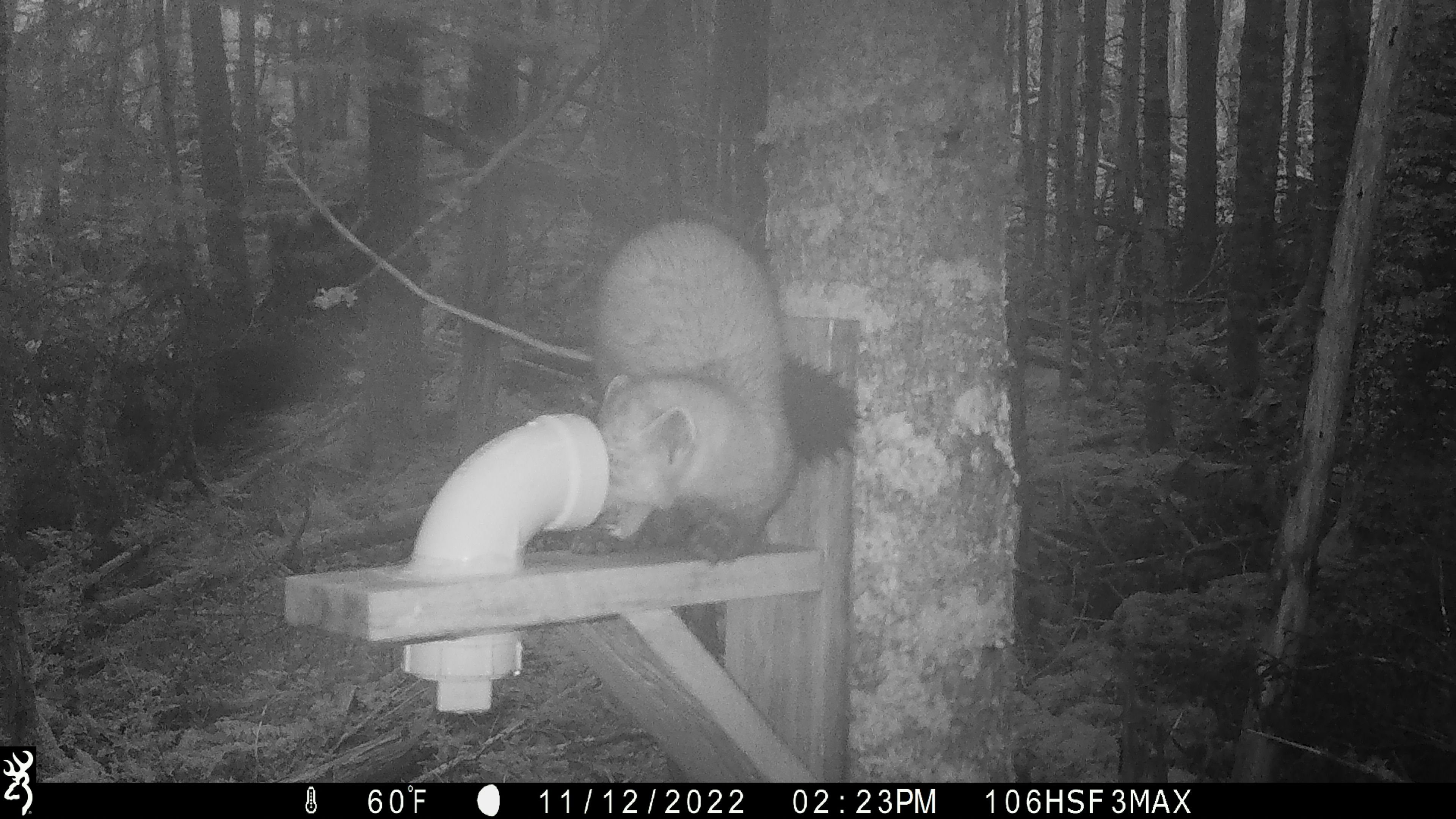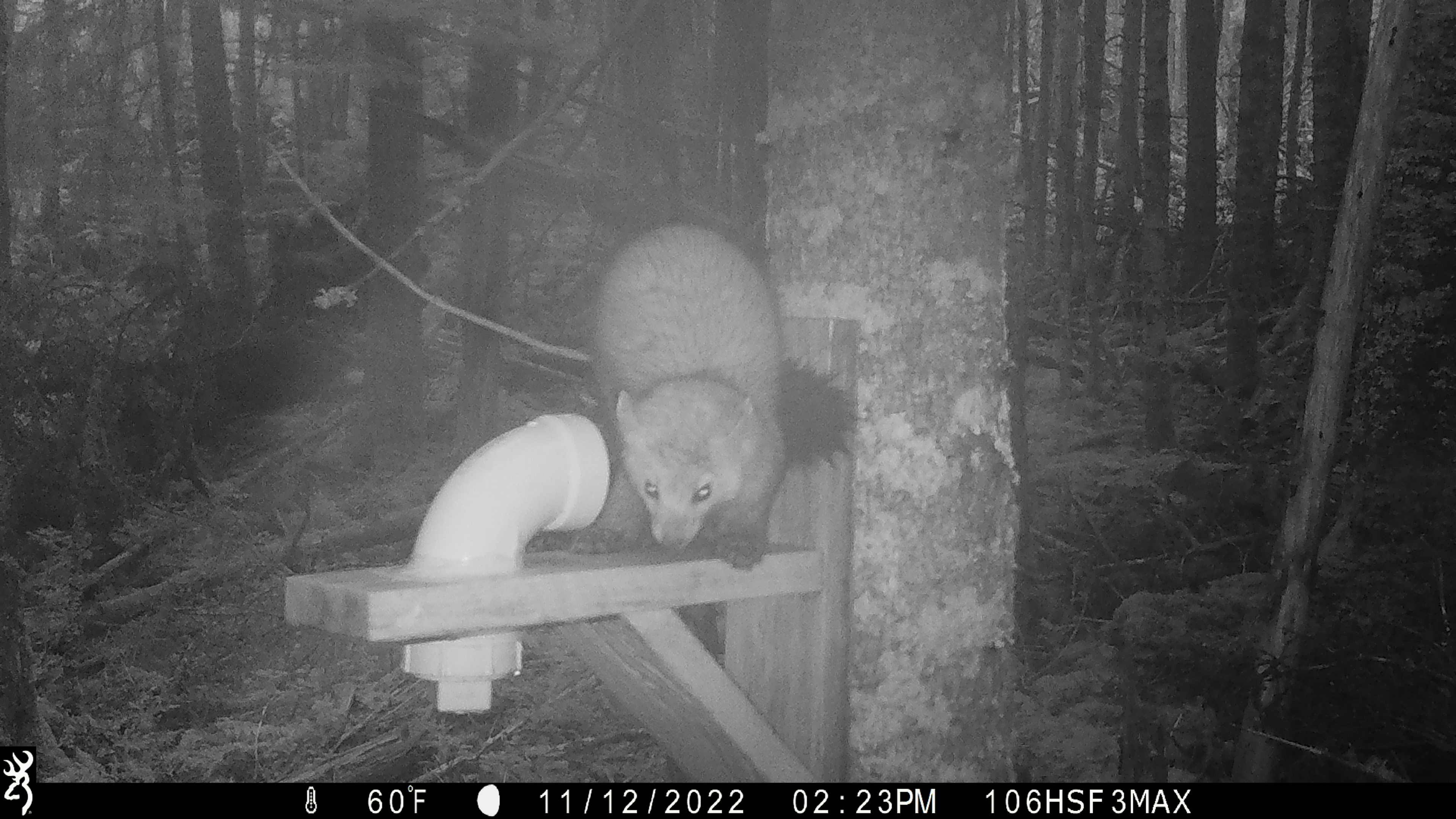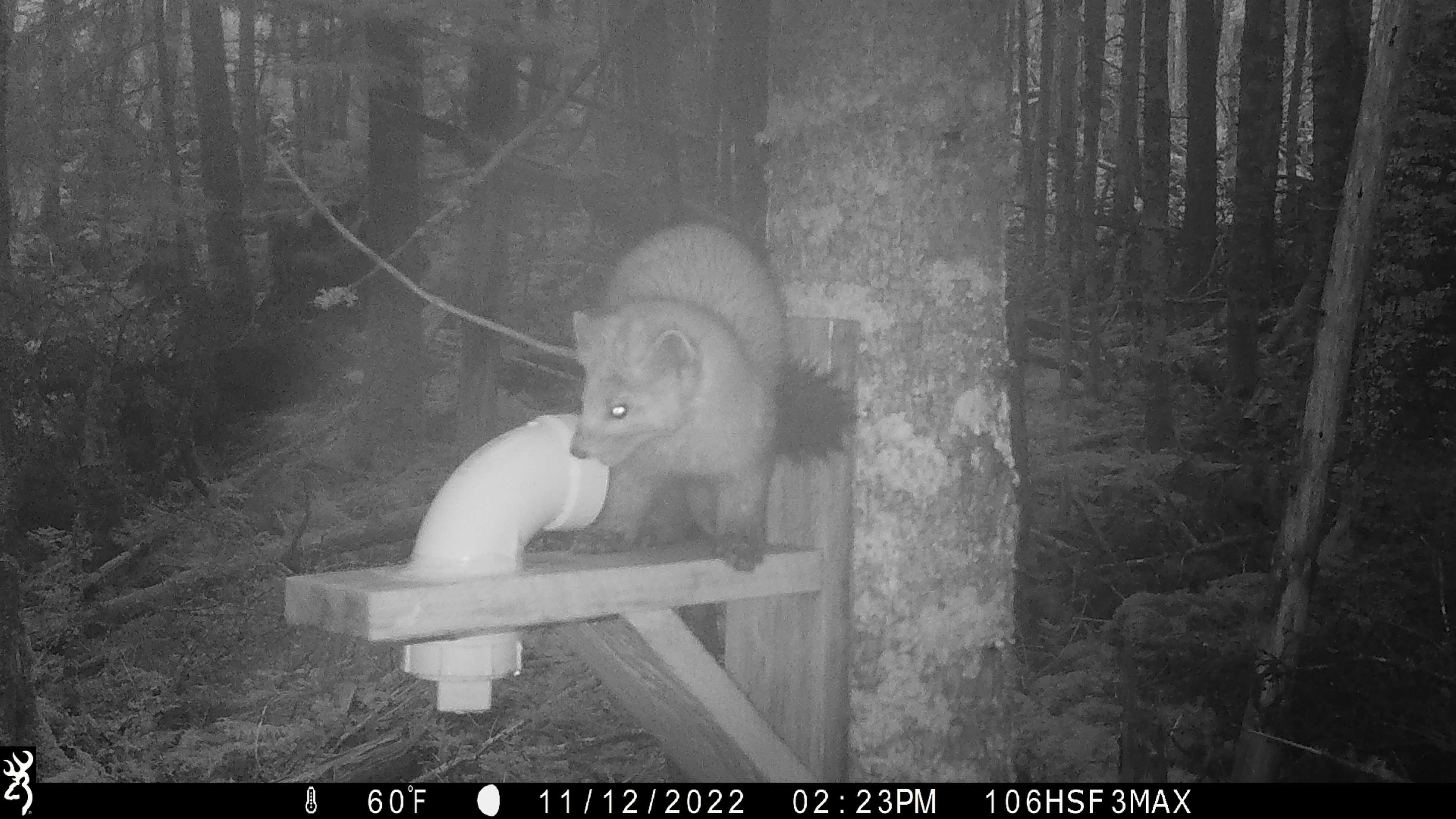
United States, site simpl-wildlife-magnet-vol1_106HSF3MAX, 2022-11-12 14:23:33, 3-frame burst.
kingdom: Animalia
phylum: Chordata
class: Mammalia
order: Carnivora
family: Mustelidae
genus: Martes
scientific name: Martes americana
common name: american marten